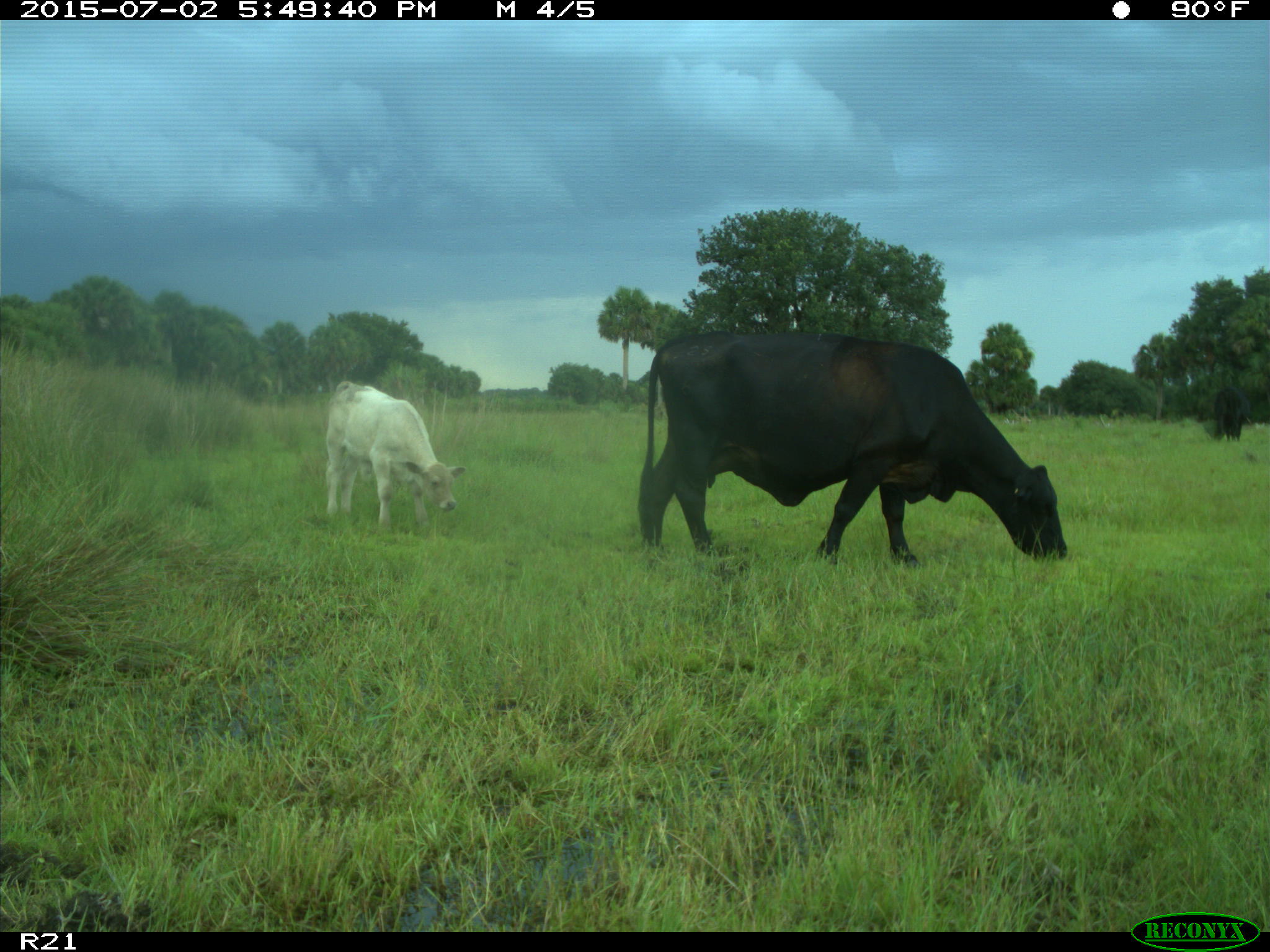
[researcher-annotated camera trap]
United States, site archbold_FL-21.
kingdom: Animalia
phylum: Chordata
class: Mammalia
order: Artiodactyla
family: Bovidae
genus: Bos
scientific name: Bos taurus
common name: domestic cow